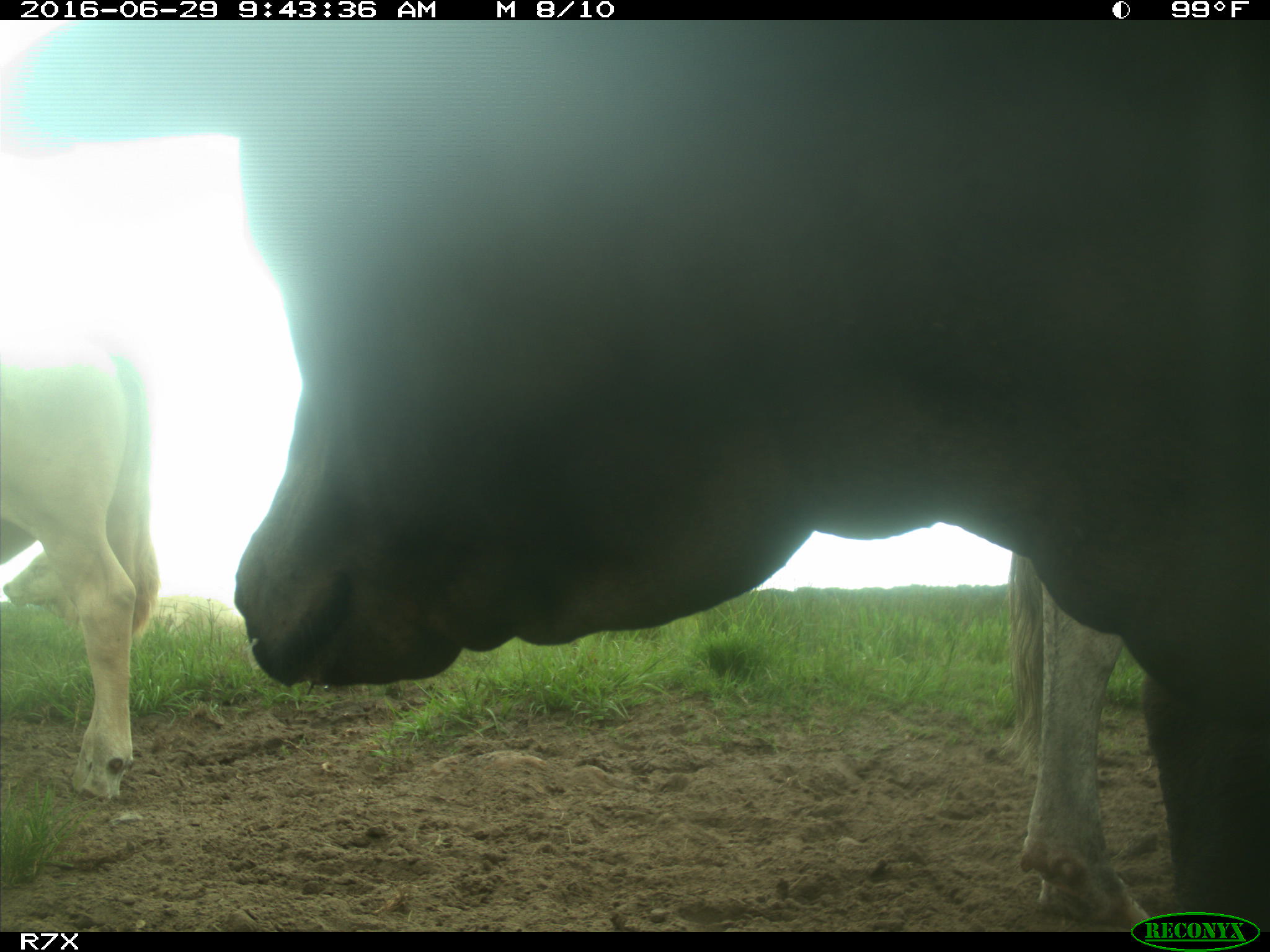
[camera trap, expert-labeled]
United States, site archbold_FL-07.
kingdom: Animalia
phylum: Chordata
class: Mammalia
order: Artiodactyla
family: Bovidae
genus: Bos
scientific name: Bos taurus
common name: domestic cow